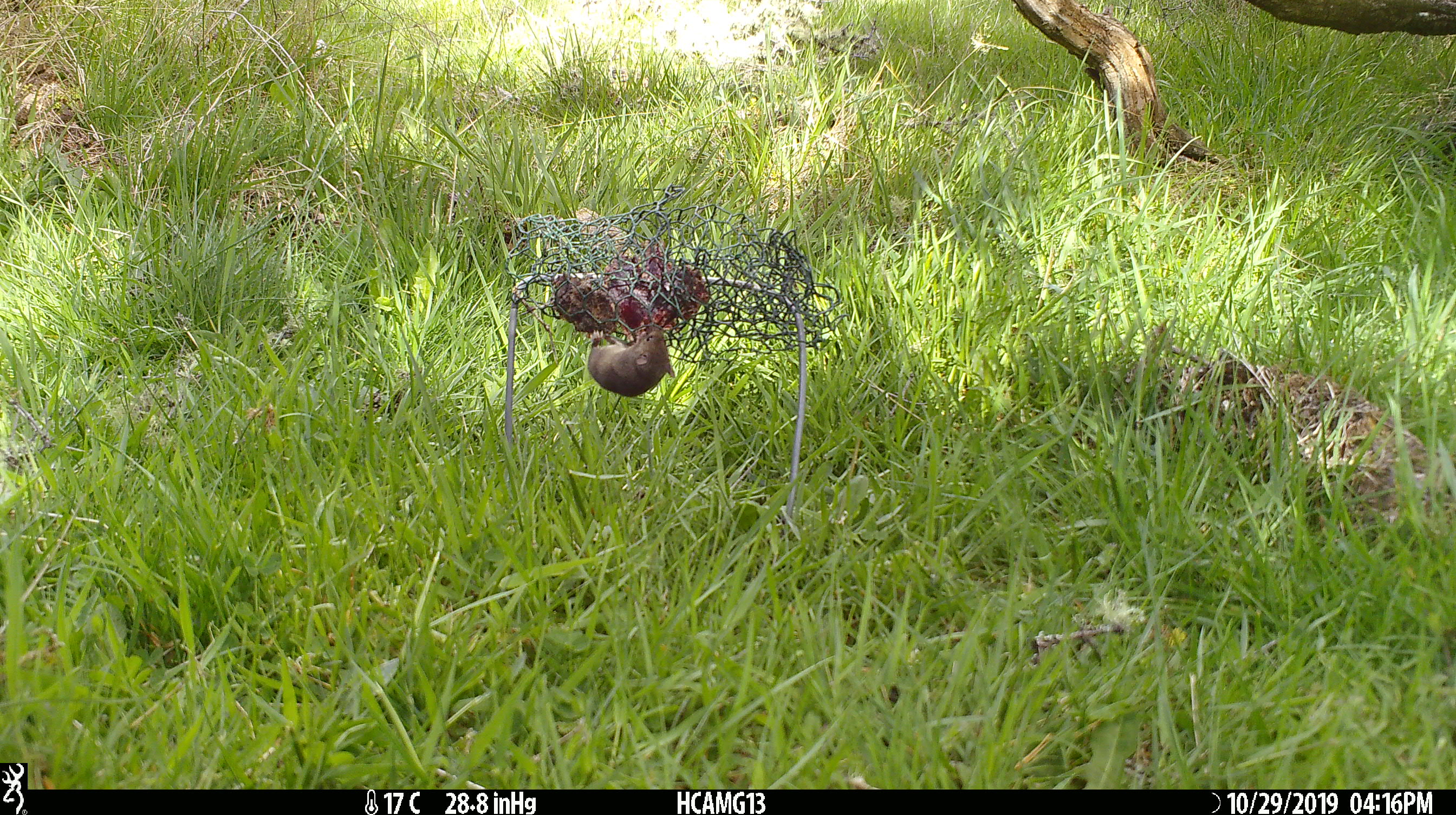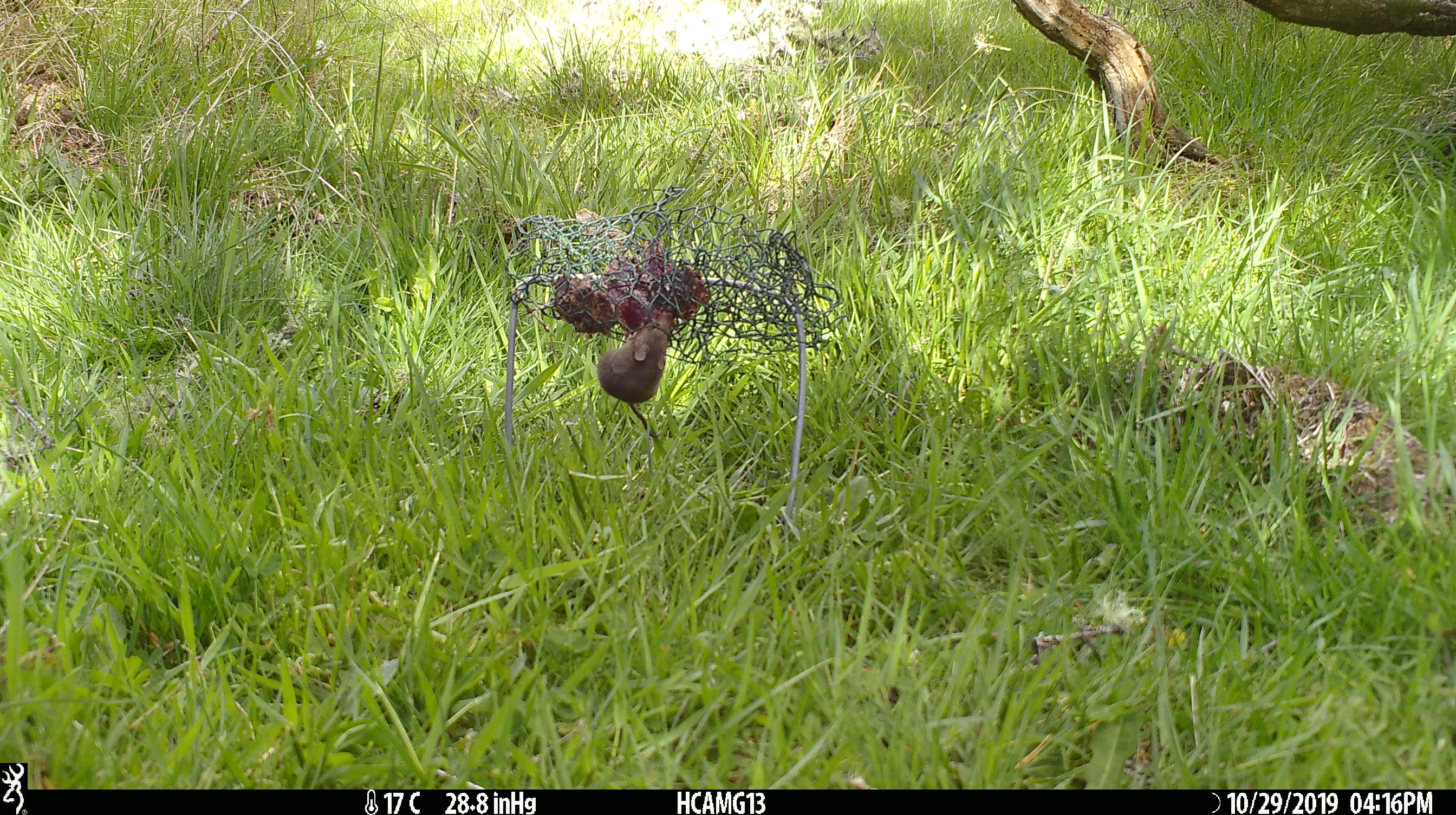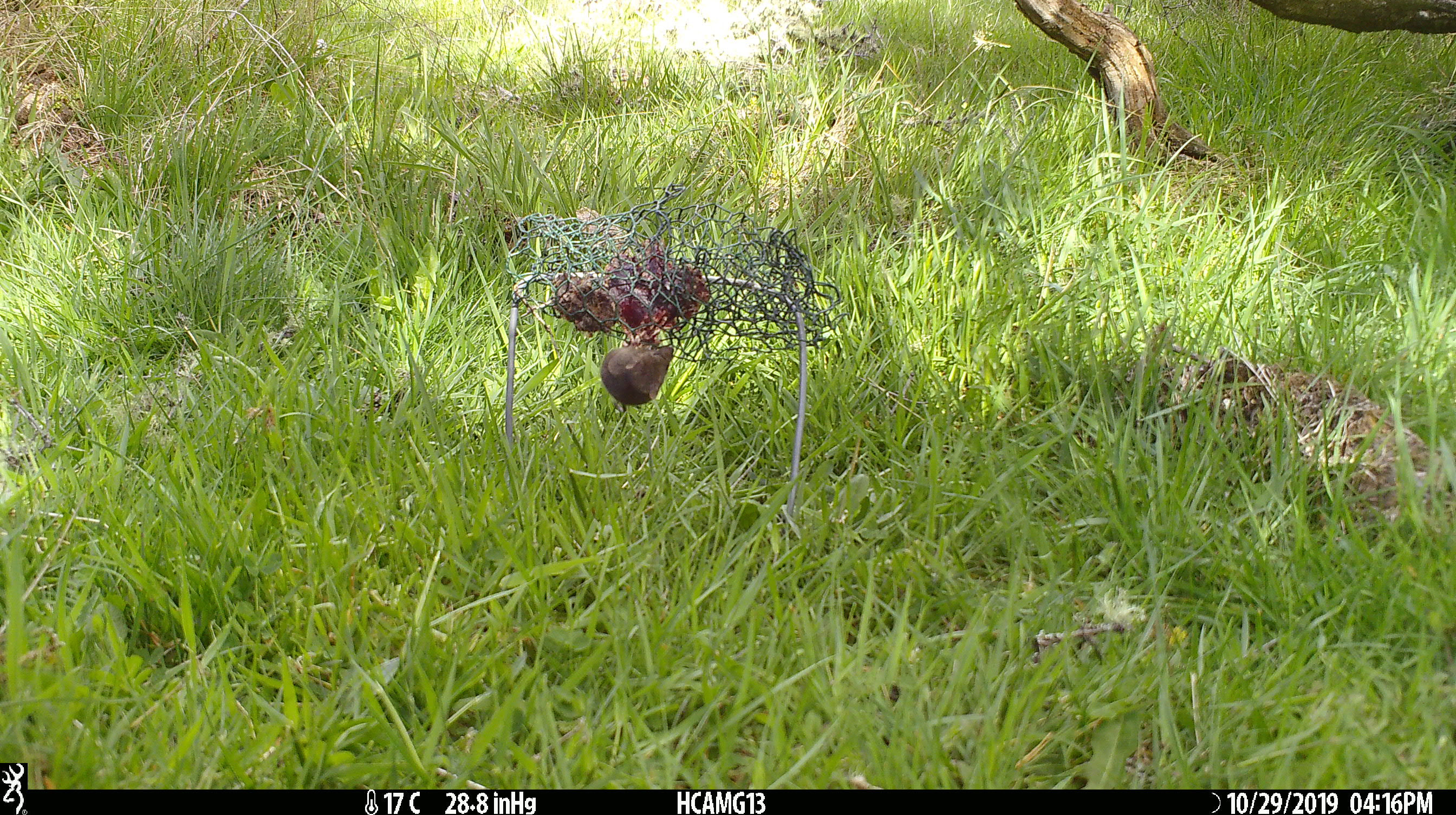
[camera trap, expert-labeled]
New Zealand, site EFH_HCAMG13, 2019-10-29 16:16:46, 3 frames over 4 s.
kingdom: Animalia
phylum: Chordata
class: Mammalia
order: Rodentia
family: Muridae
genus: Mus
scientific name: Mus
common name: mouse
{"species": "mouse (Mus)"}